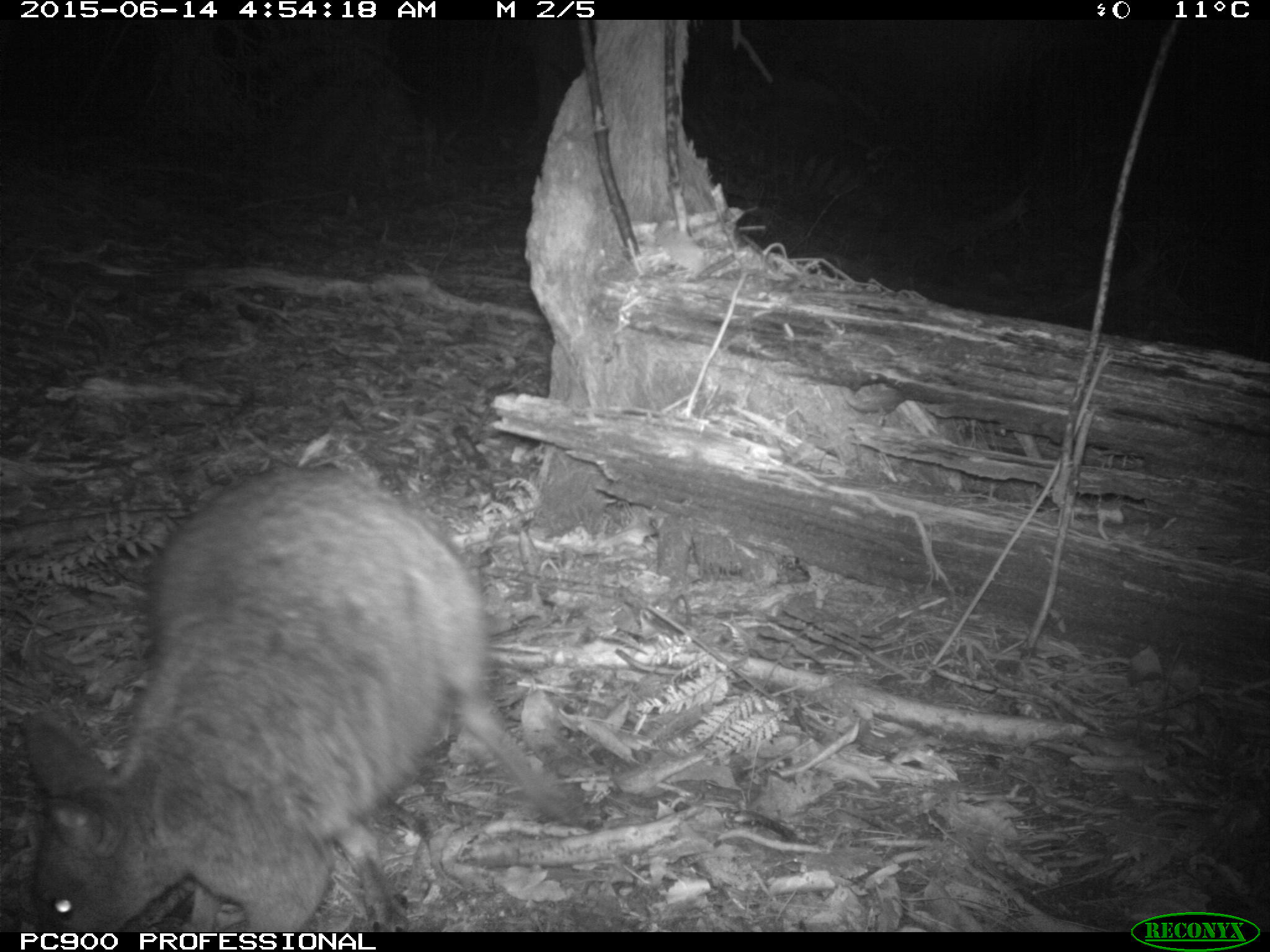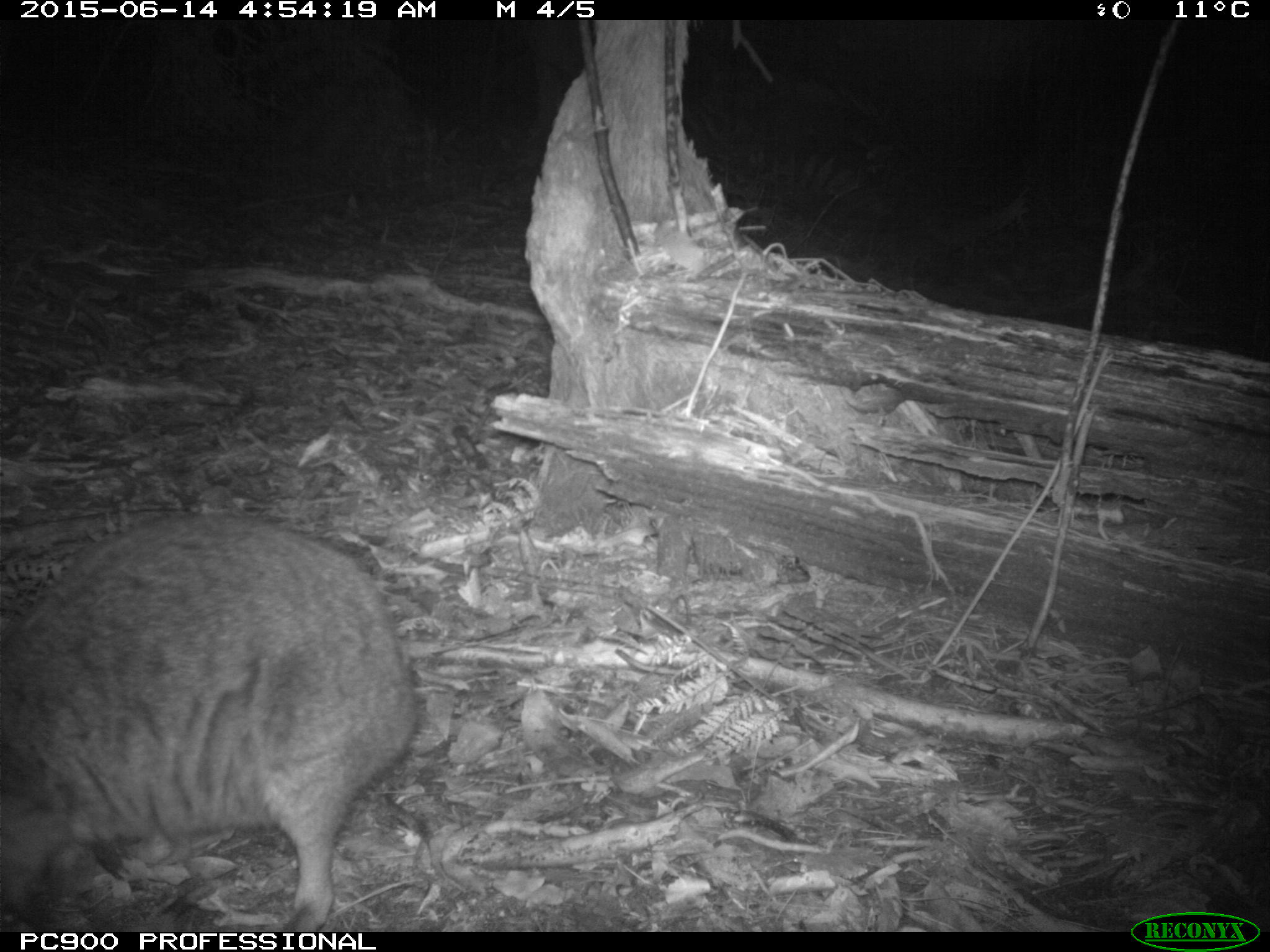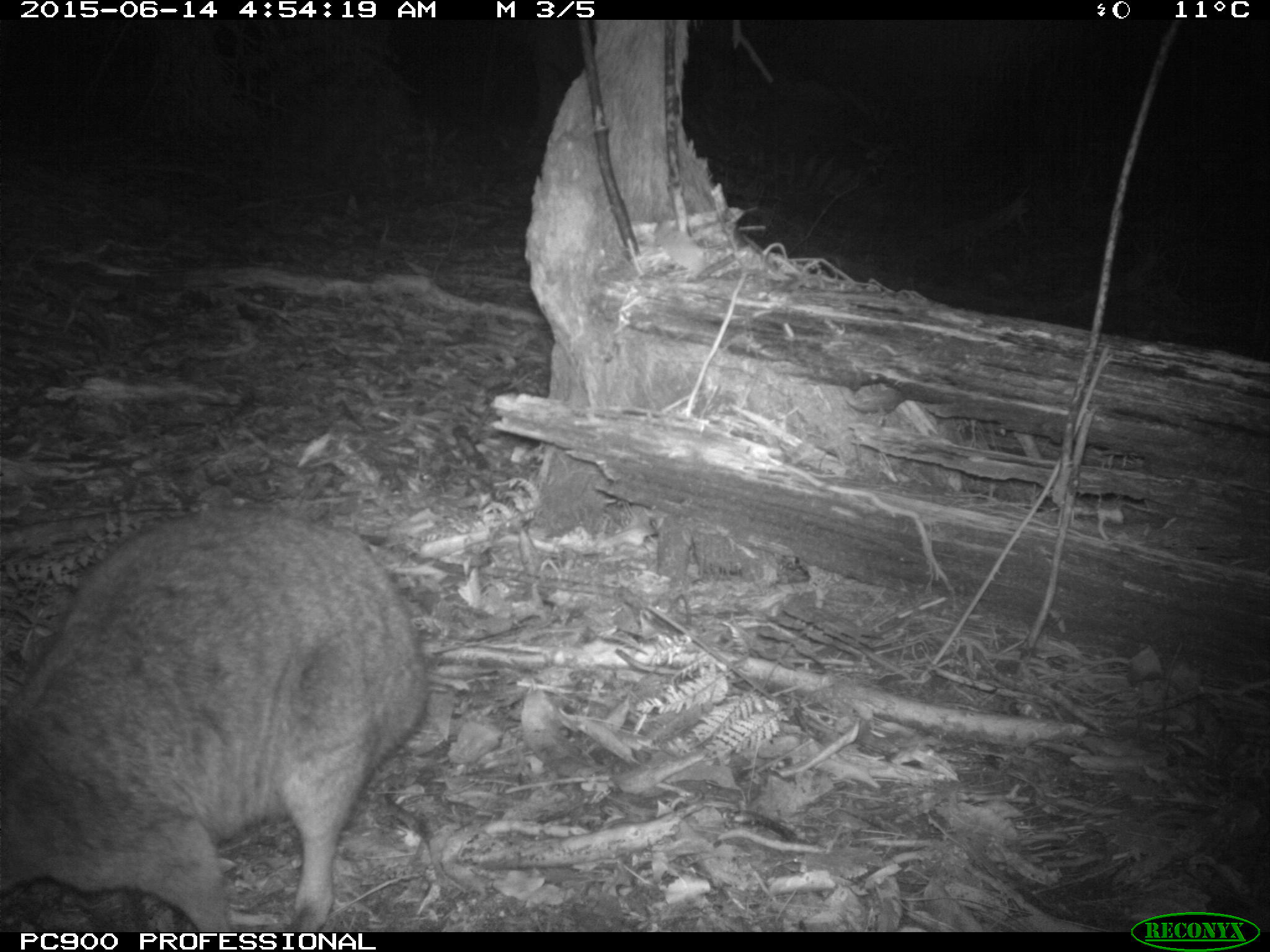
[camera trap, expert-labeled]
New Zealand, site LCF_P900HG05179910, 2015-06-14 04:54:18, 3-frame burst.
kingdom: Animalia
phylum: Chordata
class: Mammalia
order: Diprotodontia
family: Macropodidae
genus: Notamacropus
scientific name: Notamacropus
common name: wallaby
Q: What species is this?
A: Wallaby (Notamacropus).